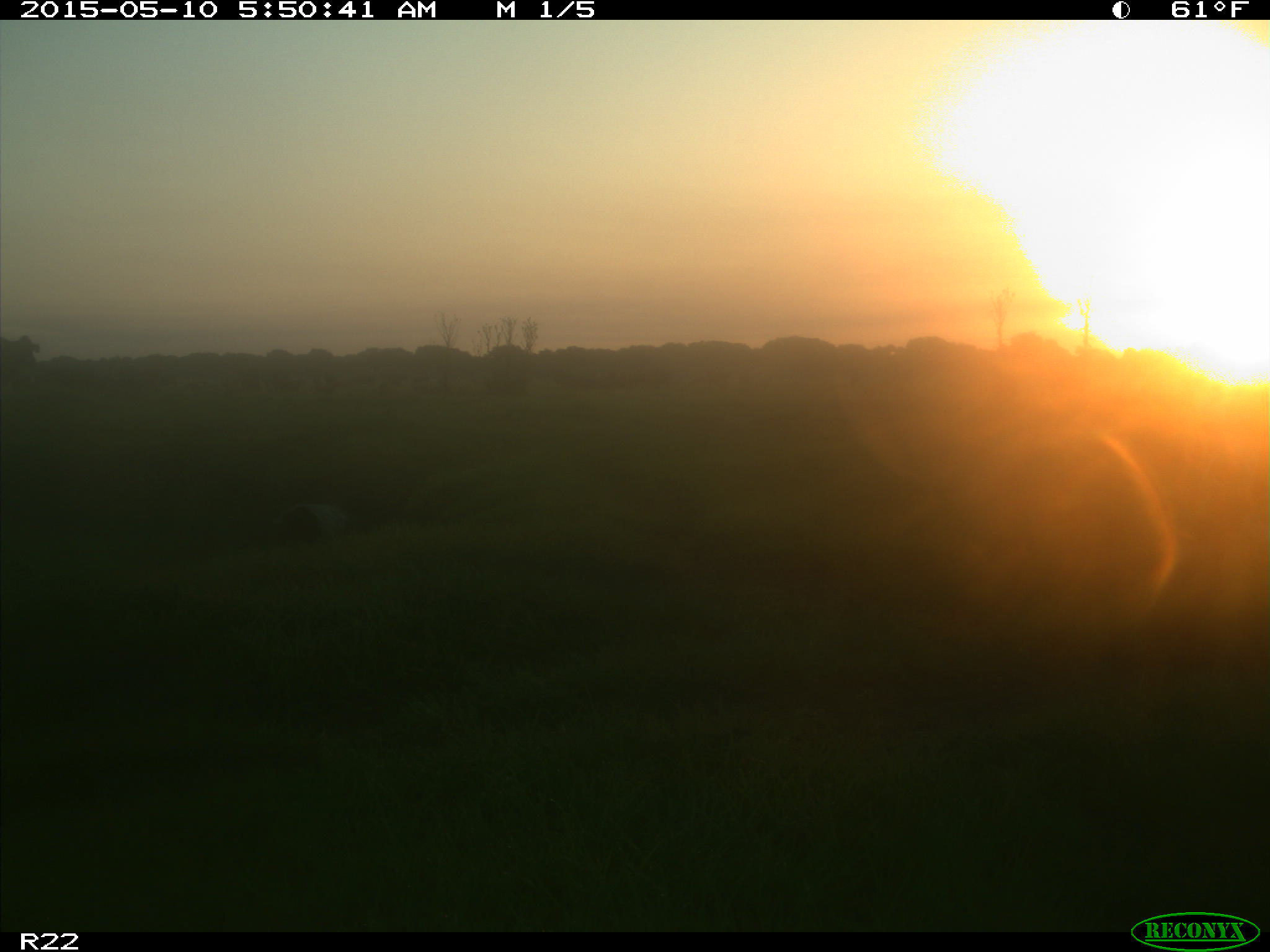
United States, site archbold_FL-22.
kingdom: Animalia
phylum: Chordata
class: Mammalia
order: Artiodactyla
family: Bovidae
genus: Bos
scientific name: Bos taurus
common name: domestic cow